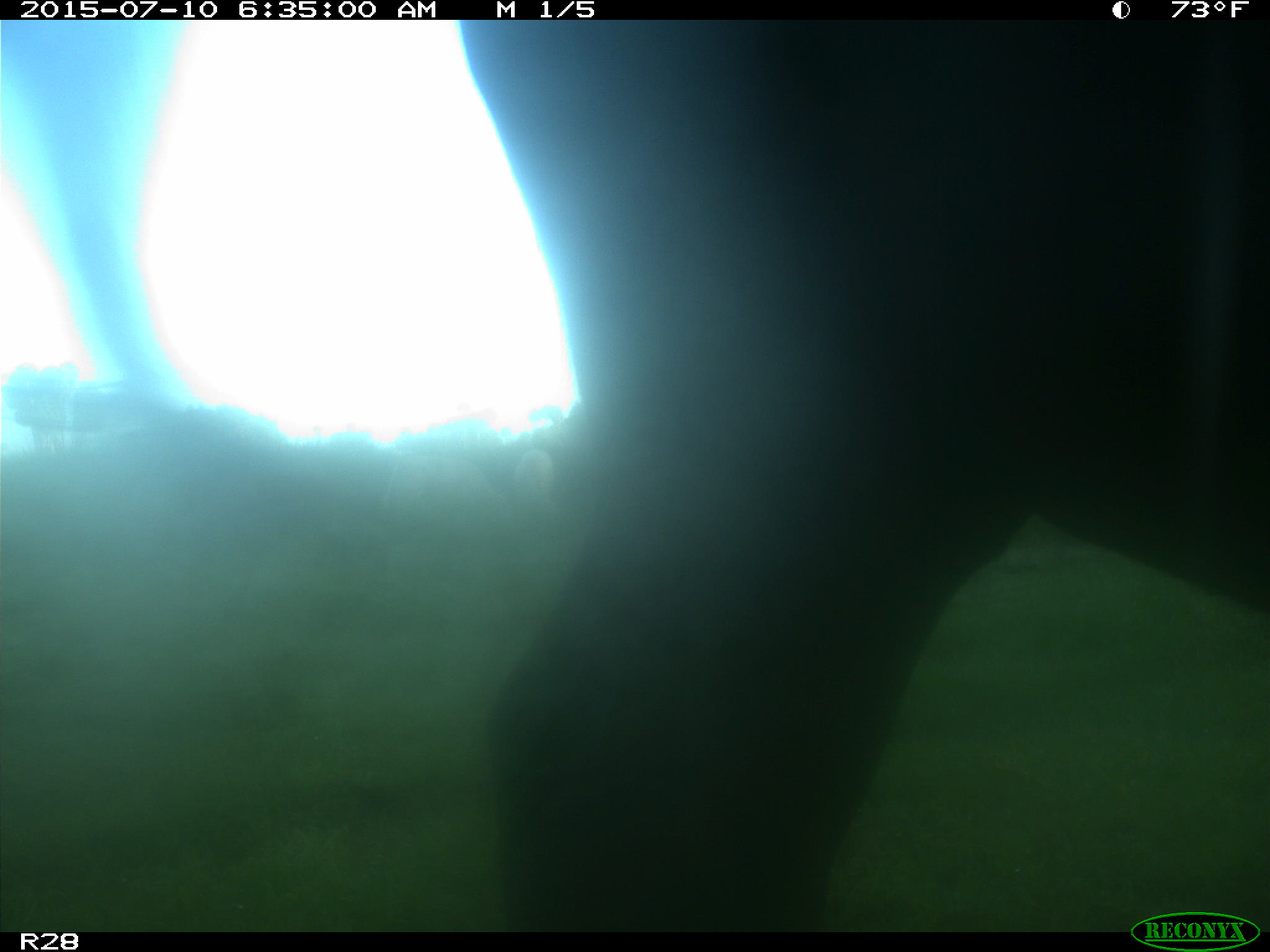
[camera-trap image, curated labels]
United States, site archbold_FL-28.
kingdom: Animalia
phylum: Chordata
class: Mammalia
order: Artiodactyla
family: Bovidae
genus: Bos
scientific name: Bos taurus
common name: domestic cow